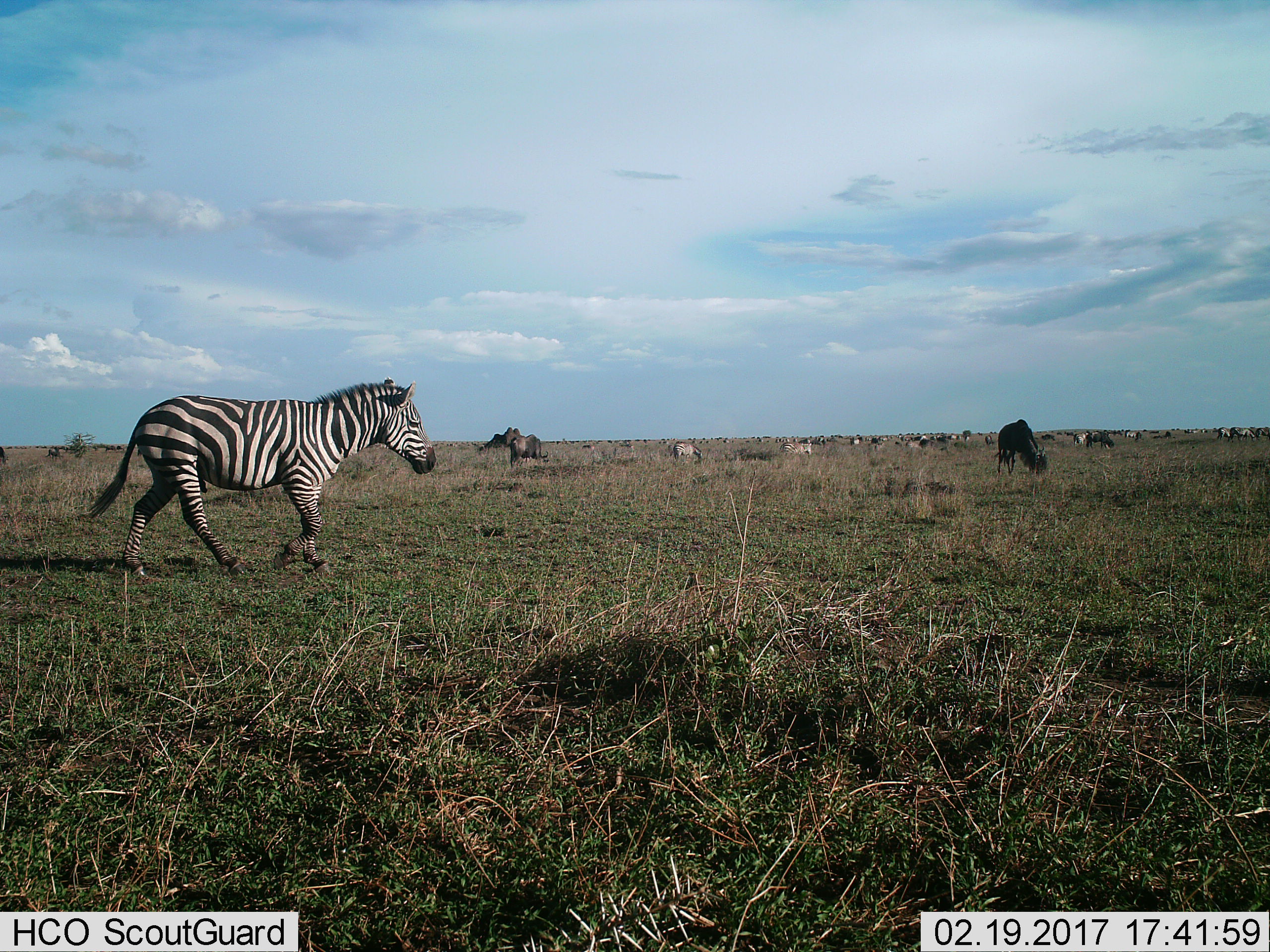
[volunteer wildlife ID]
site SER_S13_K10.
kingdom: Animalia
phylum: Chordata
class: Mammalia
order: Perissodactyla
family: Equidae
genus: Equus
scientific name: Equus quagga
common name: plains zebra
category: zebraplains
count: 7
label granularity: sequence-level